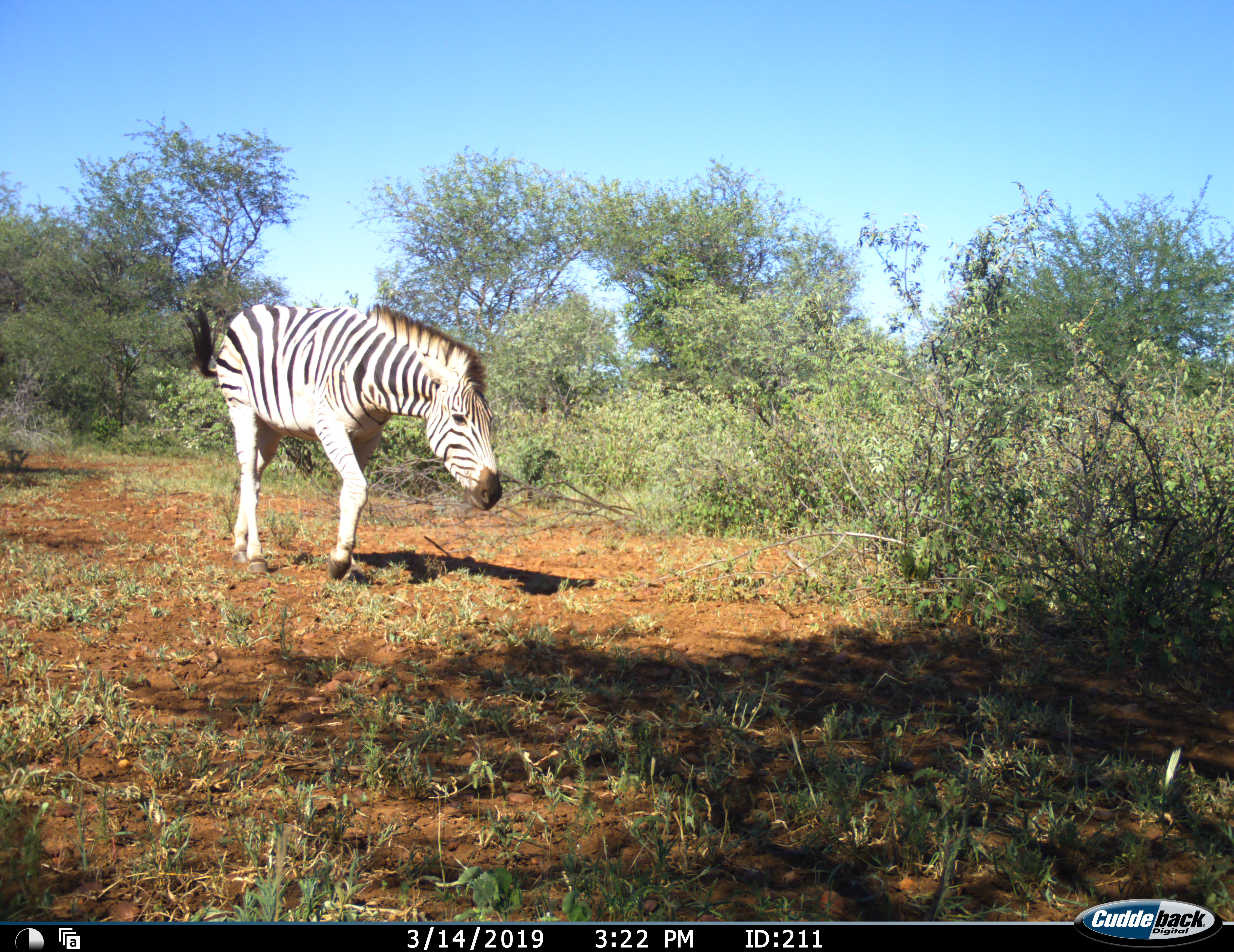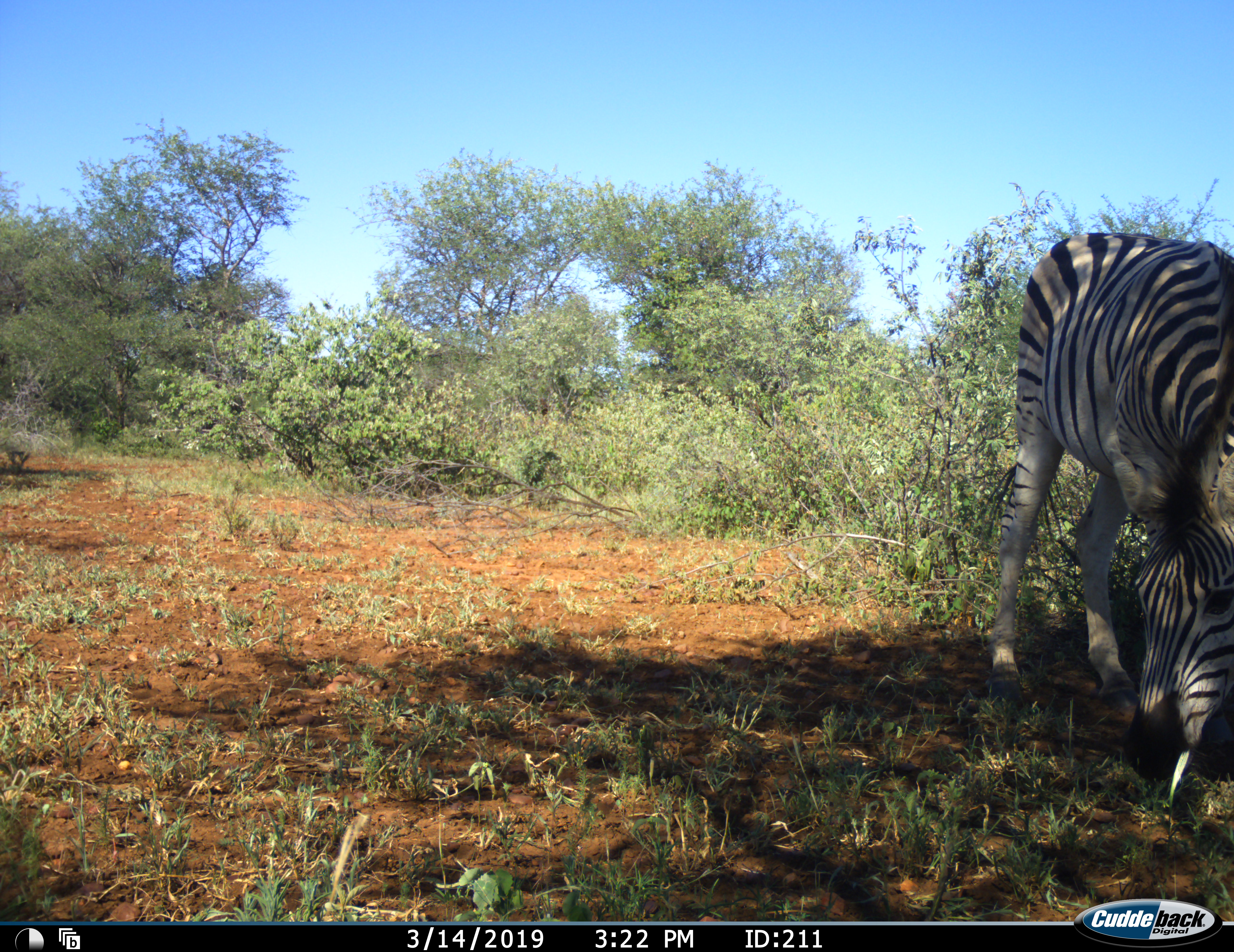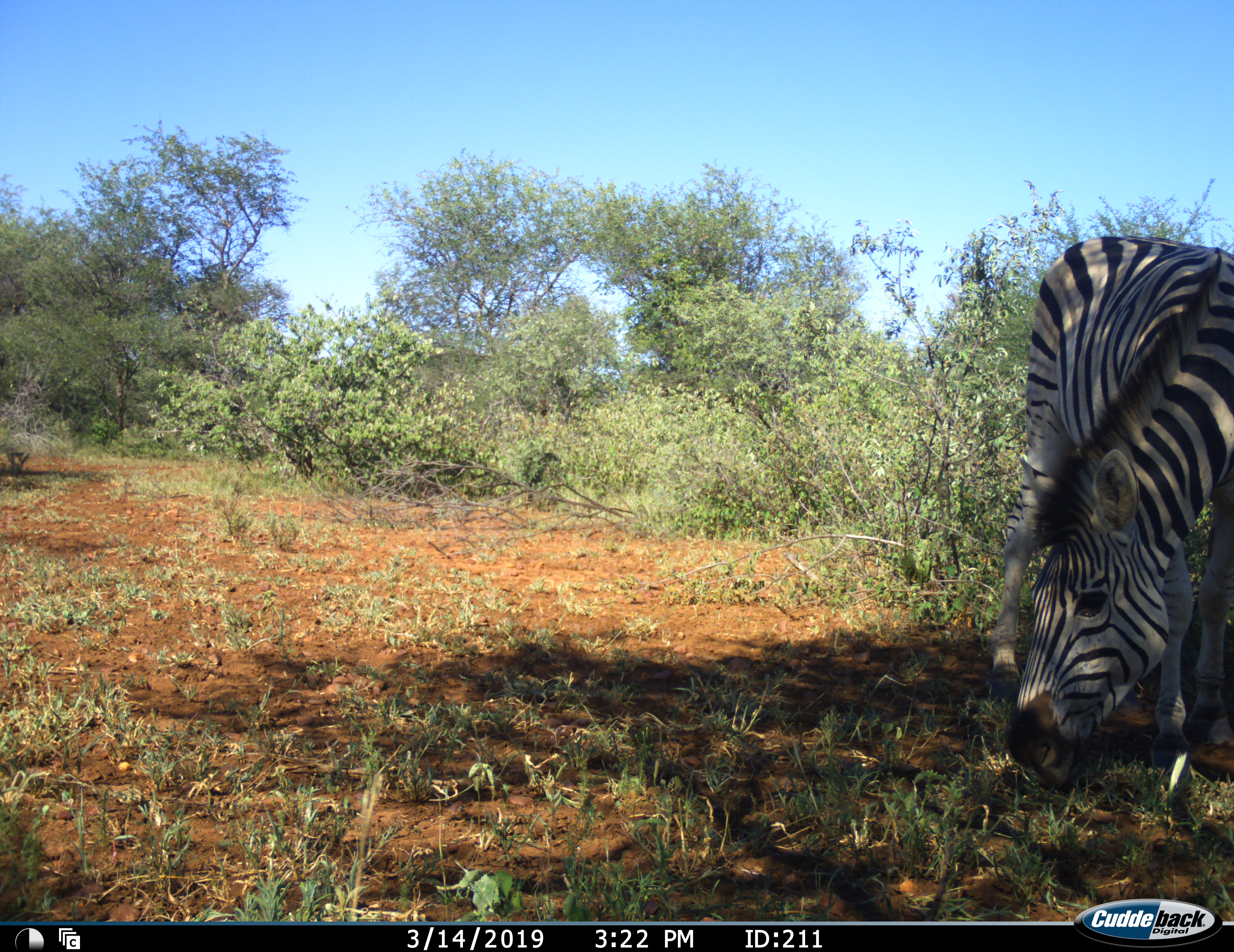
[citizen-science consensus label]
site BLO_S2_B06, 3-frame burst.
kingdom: Animalia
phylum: Chordata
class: Mammalia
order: Perissodactyla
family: Equidae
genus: Equus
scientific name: Equus quagga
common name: plains zebra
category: zebraplains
Zebraplains (plains zebra) (Equus quagga), count 1. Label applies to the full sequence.